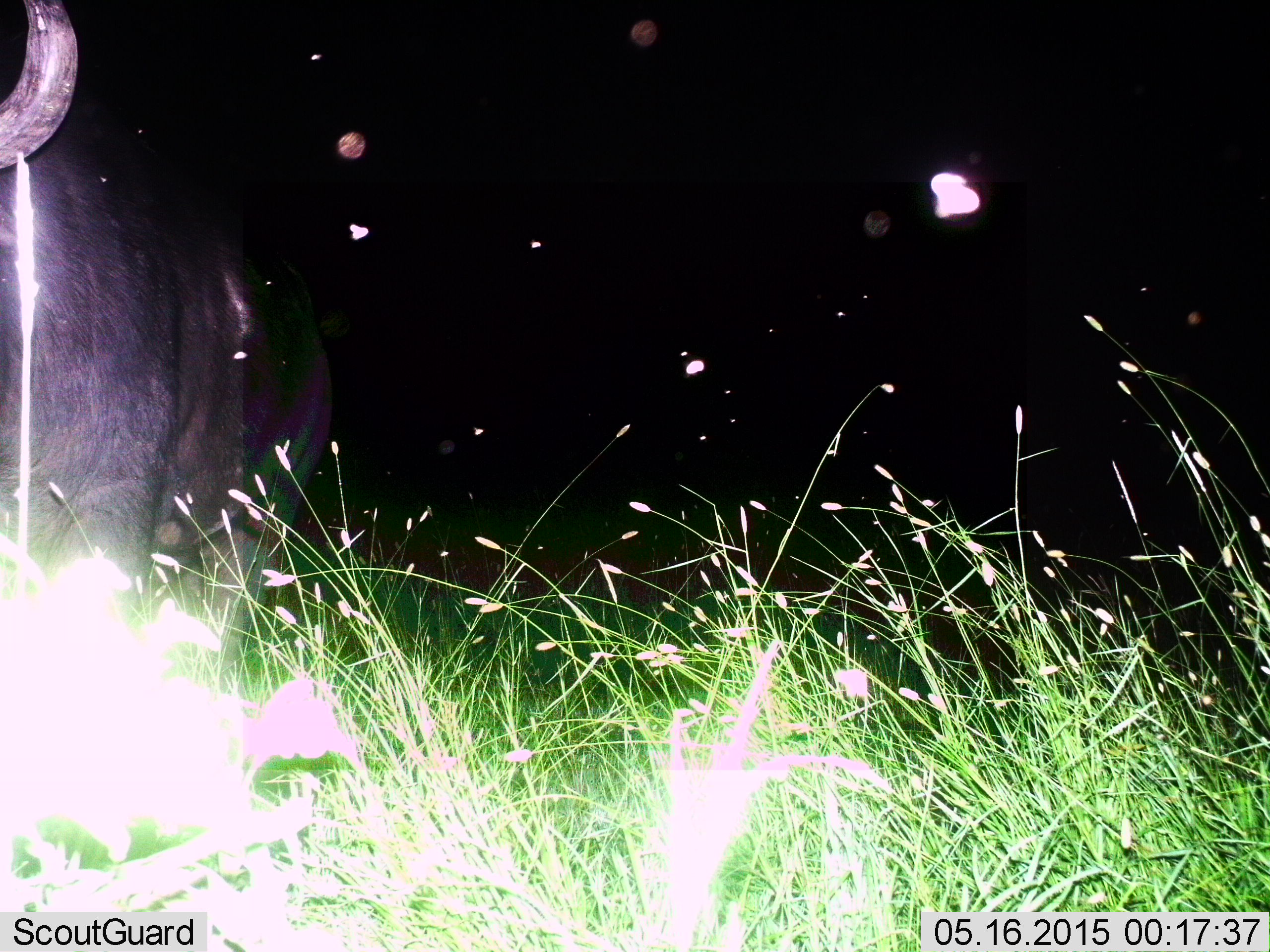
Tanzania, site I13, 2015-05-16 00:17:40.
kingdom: Animalia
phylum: Chordata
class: Mammalia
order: Artiodactyla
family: Bovidae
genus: Syncerus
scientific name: Syncerus caffer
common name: cape buffalo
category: buffalo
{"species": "buffalo (cape buffalo) (Syncerus caffer)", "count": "1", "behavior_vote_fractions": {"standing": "60%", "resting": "10%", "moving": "50%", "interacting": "0%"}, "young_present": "0%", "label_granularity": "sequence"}